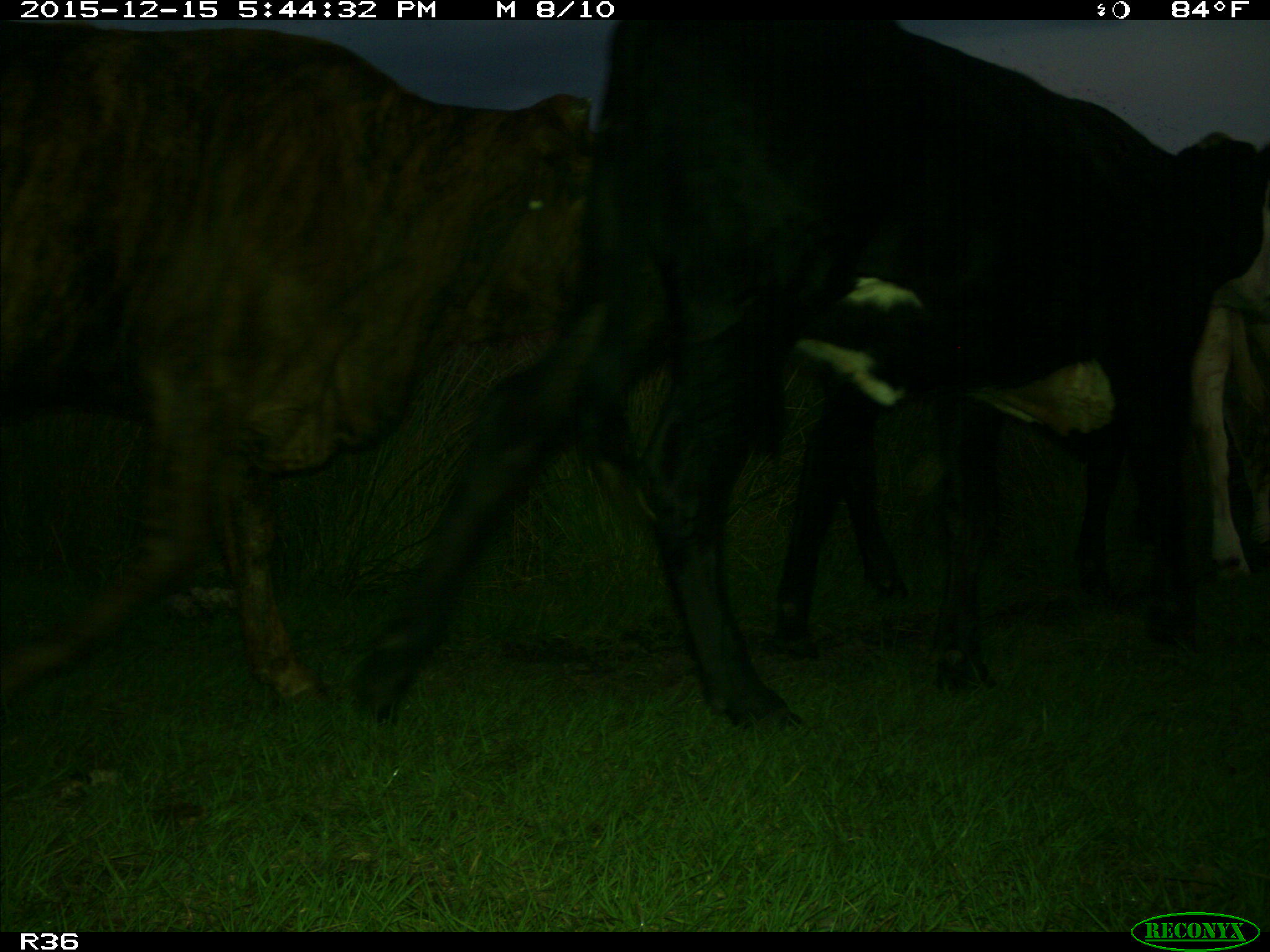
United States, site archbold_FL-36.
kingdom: Animalia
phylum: Chordata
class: Mammalia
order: Artiodactyla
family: Bovidae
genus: Bos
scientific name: Bos taurus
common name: domestic cow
Bos taurus (domestic cow).